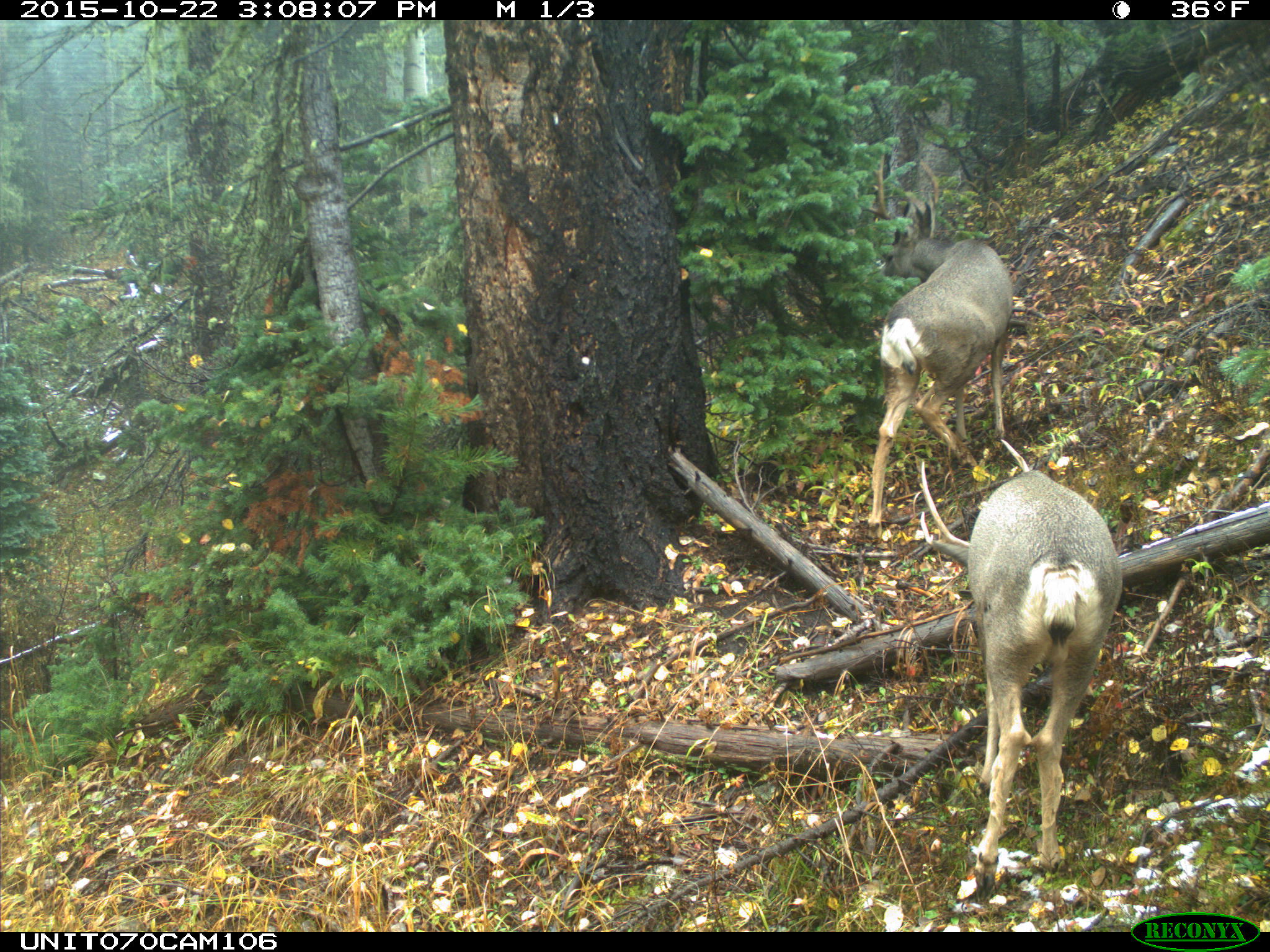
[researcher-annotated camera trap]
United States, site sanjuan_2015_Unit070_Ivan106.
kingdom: Animalia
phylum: Chordata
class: Mammalia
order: Artiodactyla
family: Cervidae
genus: Odocoileus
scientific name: Odocoileus hemionus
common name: mule deer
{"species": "Odocoileus hemionus (mule deer)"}